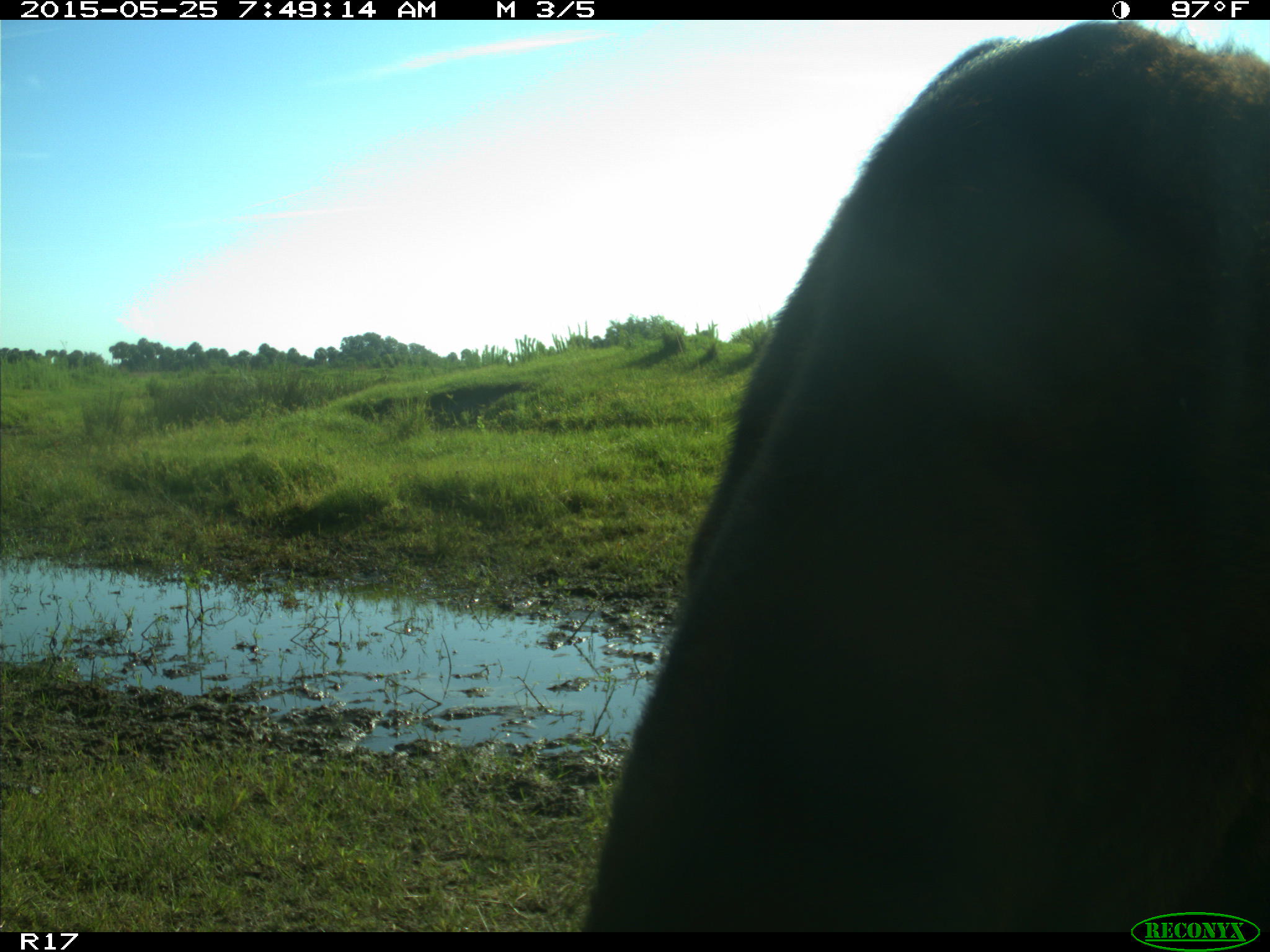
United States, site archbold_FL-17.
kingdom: Animalia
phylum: Chordata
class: Mammalia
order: Artiodactyla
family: Bovidae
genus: Bos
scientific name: Bos taurus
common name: domestic cow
Bos taurus (domestic cow).